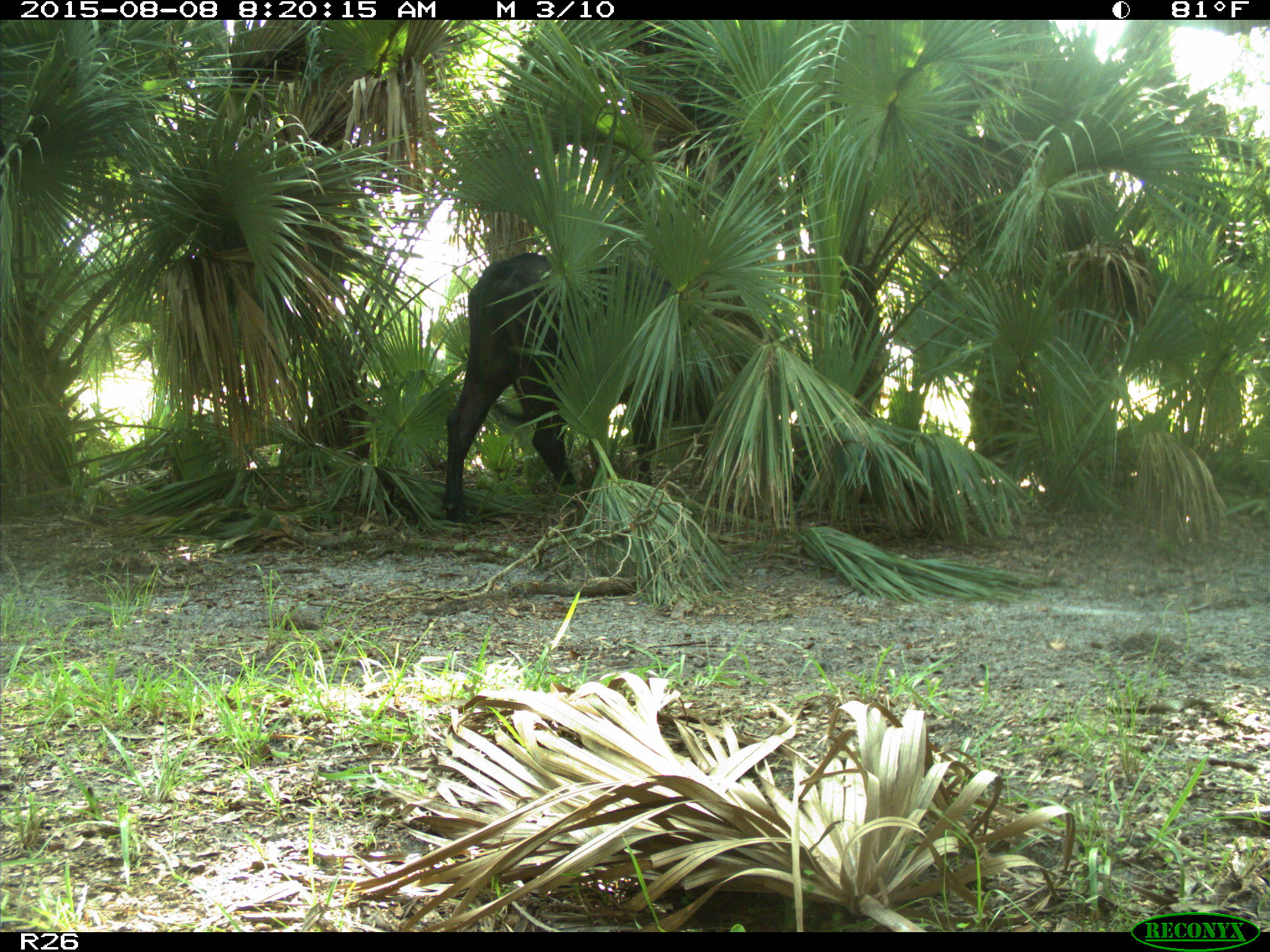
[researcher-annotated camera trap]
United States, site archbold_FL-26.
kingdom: Animalia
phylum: Chordata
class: Mammalia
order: Artiodactyla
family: Bovidae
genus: Bos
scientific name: Bos taurus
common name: domestic cow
Bos taurus (domestic cow).